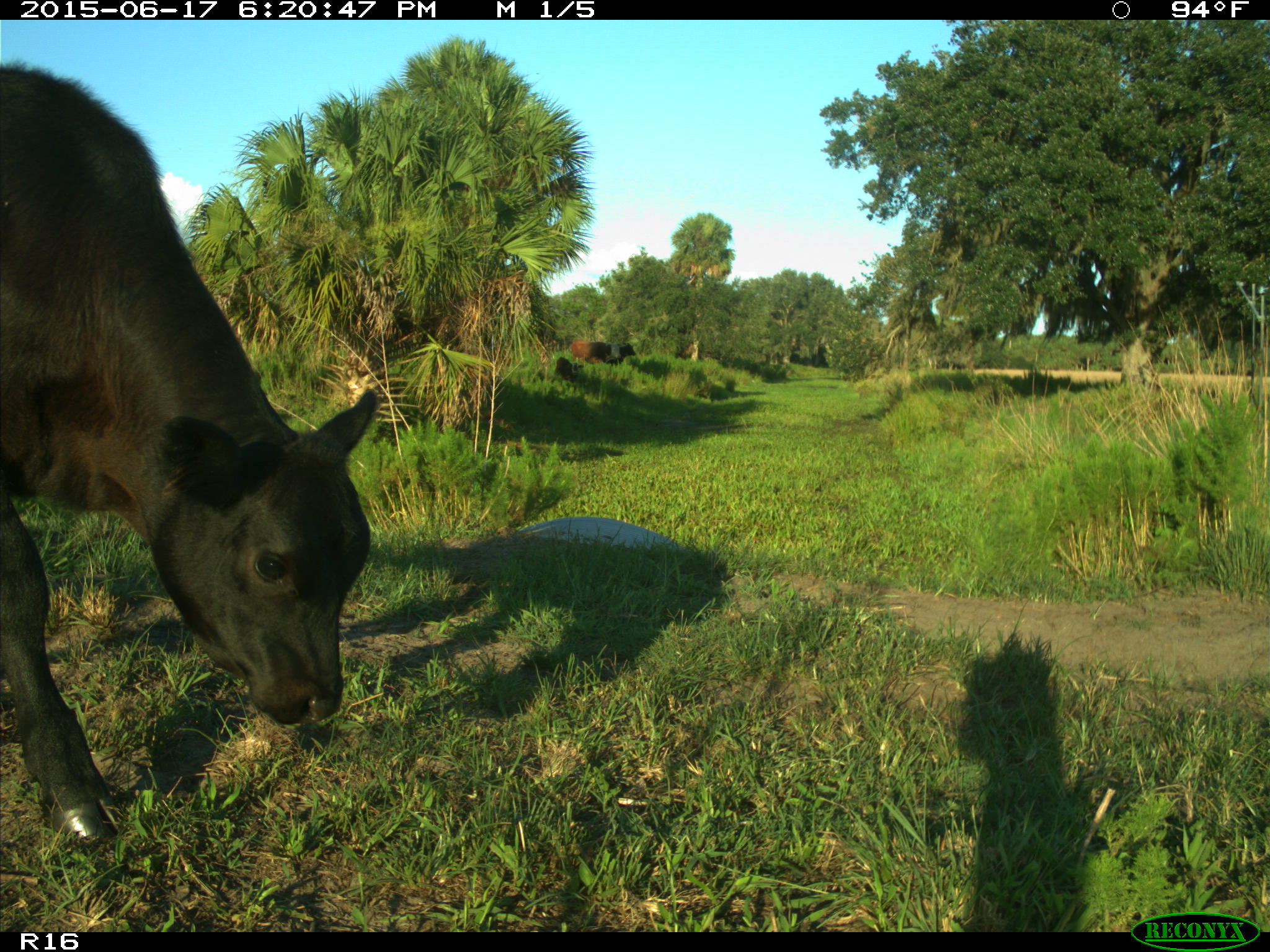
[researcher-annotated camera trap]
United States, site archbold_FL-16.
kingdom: Animalia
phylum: Chordata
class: Mammalia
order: Artiodactyla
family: Bovidae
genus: Bos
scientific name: Bos taurus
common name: domestic cow